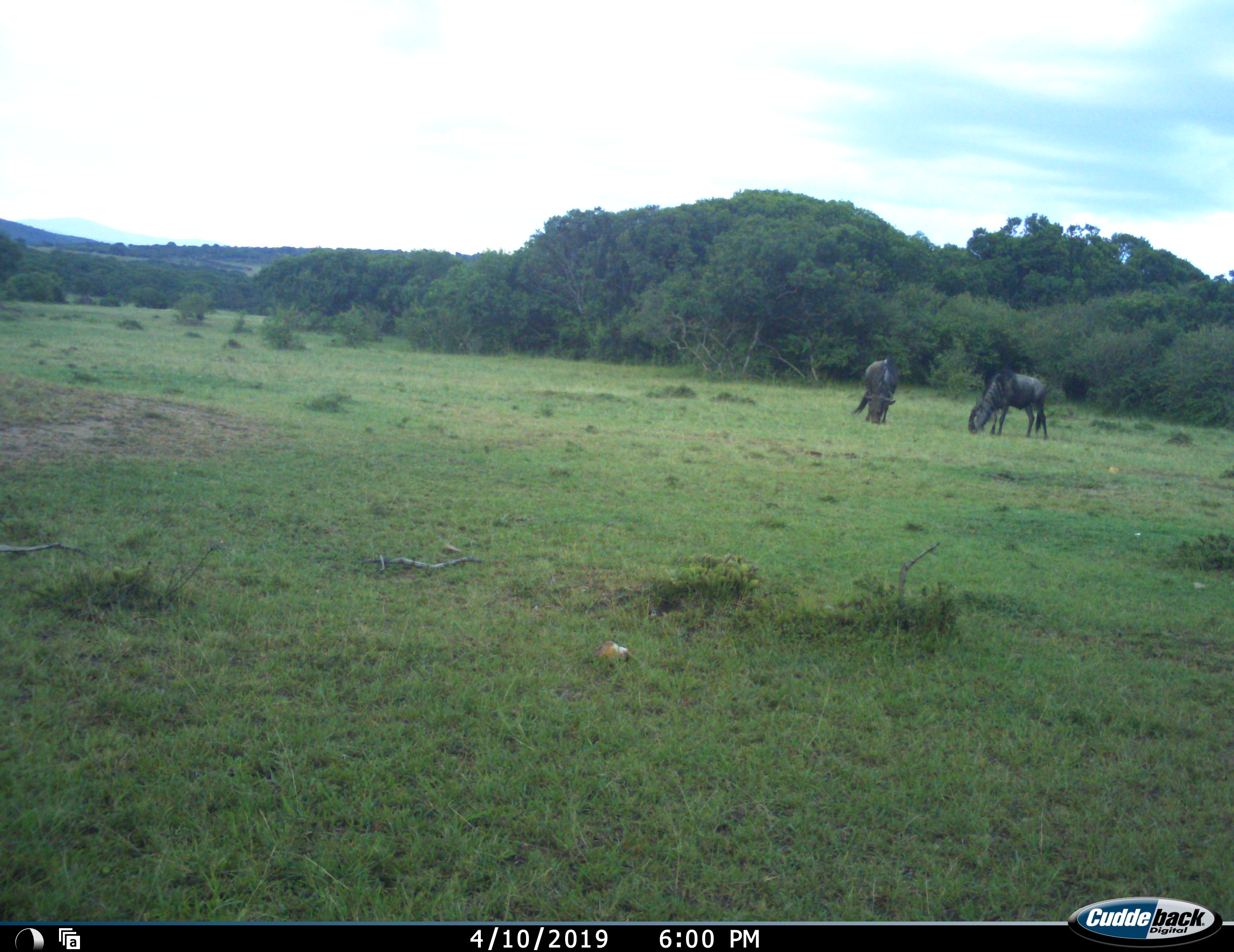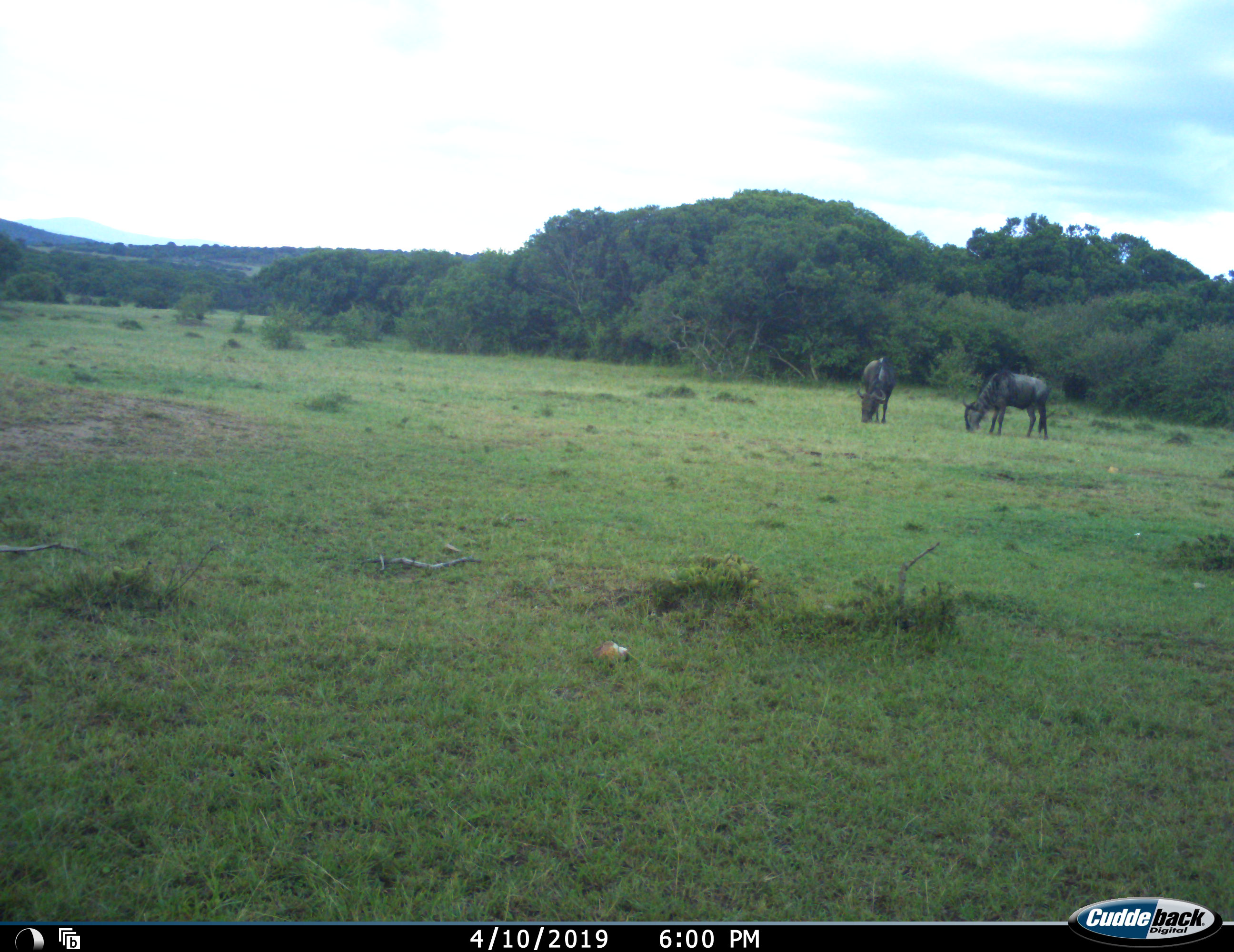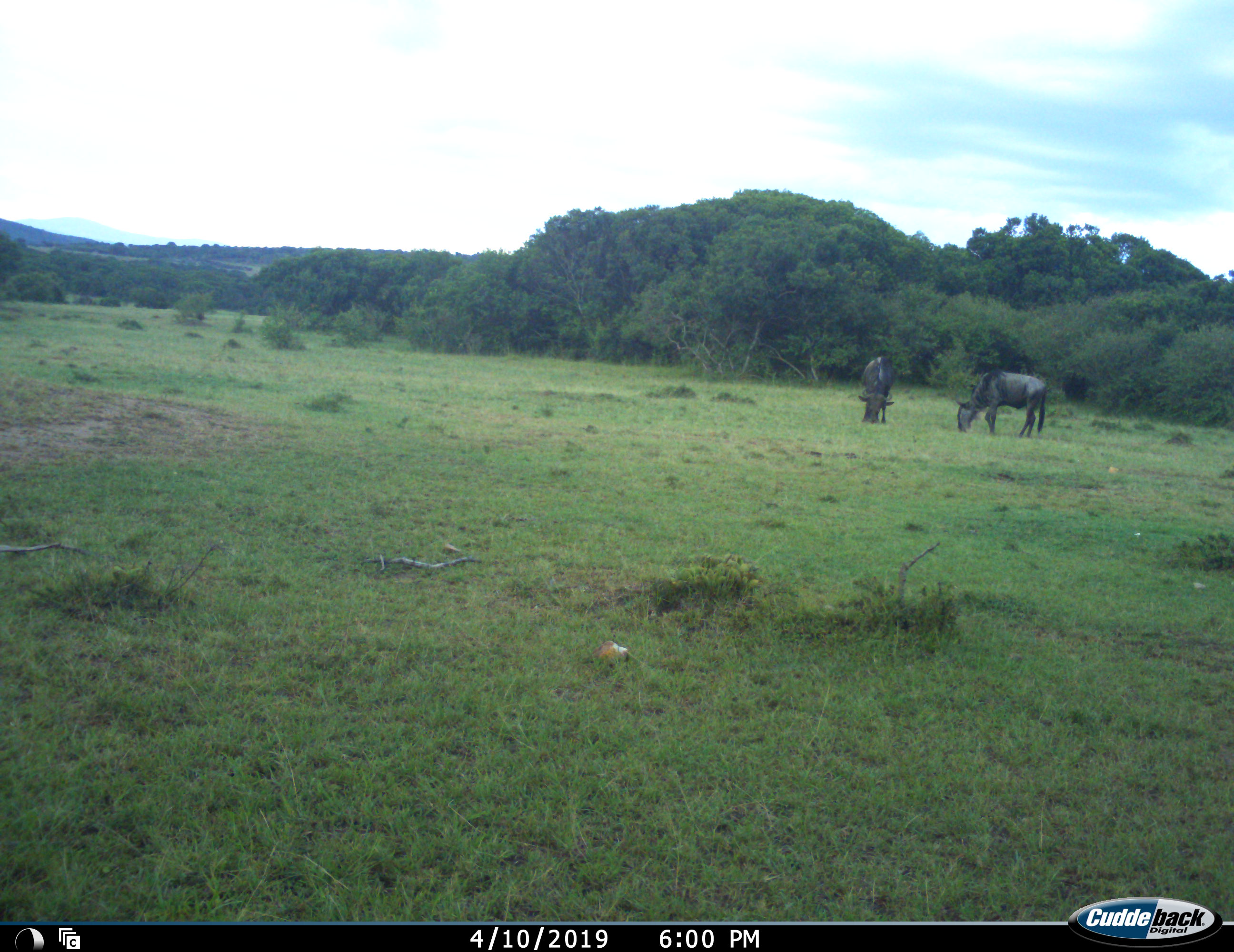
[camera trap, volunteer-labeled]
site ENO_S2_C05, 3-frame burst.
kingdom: Animalia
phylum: Chordata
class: Mammalia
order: Artiodactyla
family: Bovidae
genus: Connochaetes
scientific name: Connochaetes taurinus taurinus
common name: blue wildebeest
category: wildebeestblue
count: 2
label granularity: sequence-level